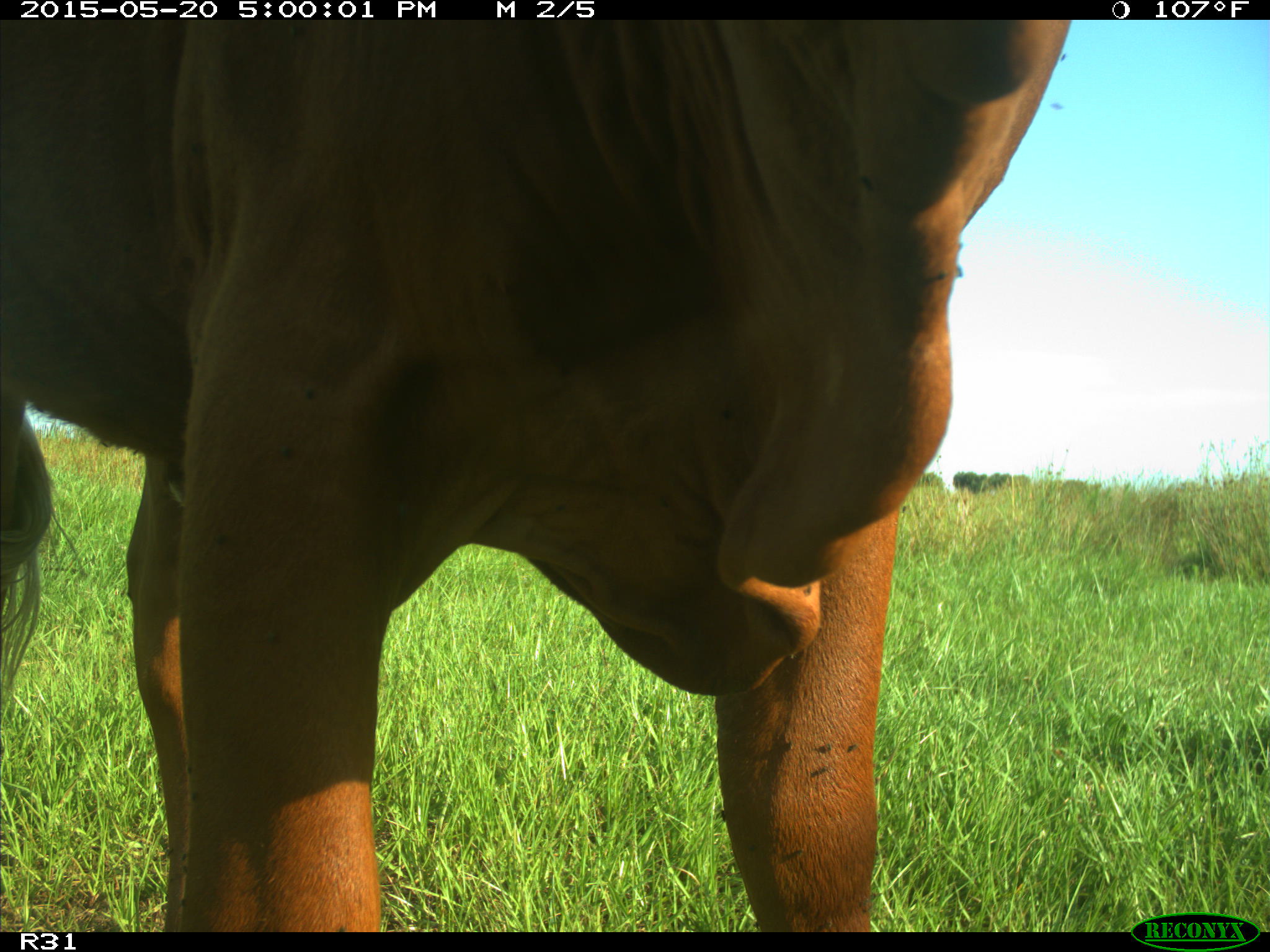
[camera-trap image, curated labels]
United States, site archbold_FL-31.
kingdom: Animalia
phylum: Chordata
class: Mammalia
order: Artiodactyla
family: Bovidae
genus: Bos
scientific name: Bos taurus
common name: domestic cow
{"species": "Bos taurus (domestic cow)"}